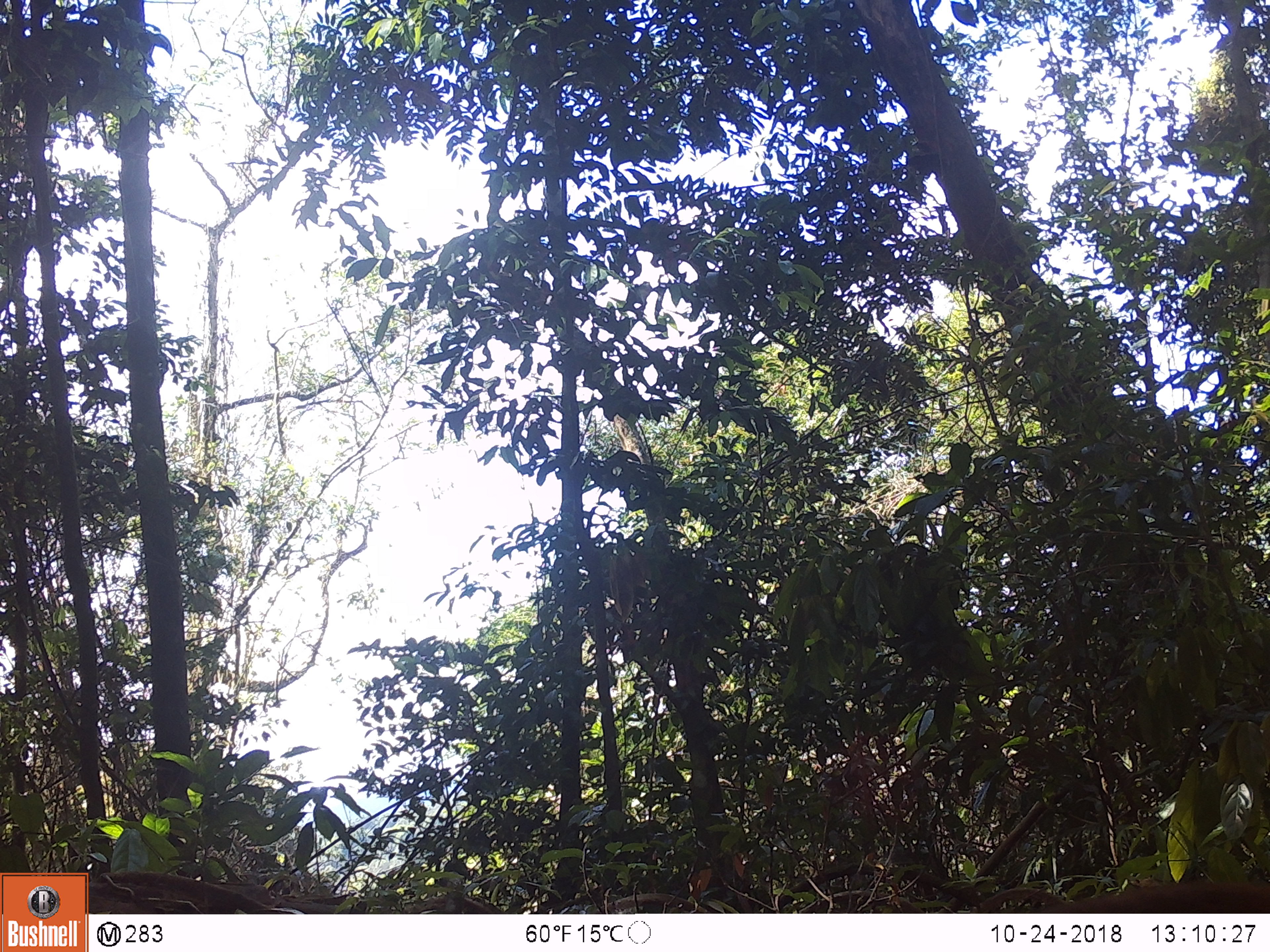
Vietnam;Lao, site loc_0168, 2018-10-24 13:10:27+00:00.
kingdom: Animalia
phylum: Chordata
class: Mammalia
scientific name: Mammalia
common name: mammal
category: unidentified small mammal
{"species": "unidentified small mammal (mammal) (Mammalia)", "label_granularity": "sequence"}